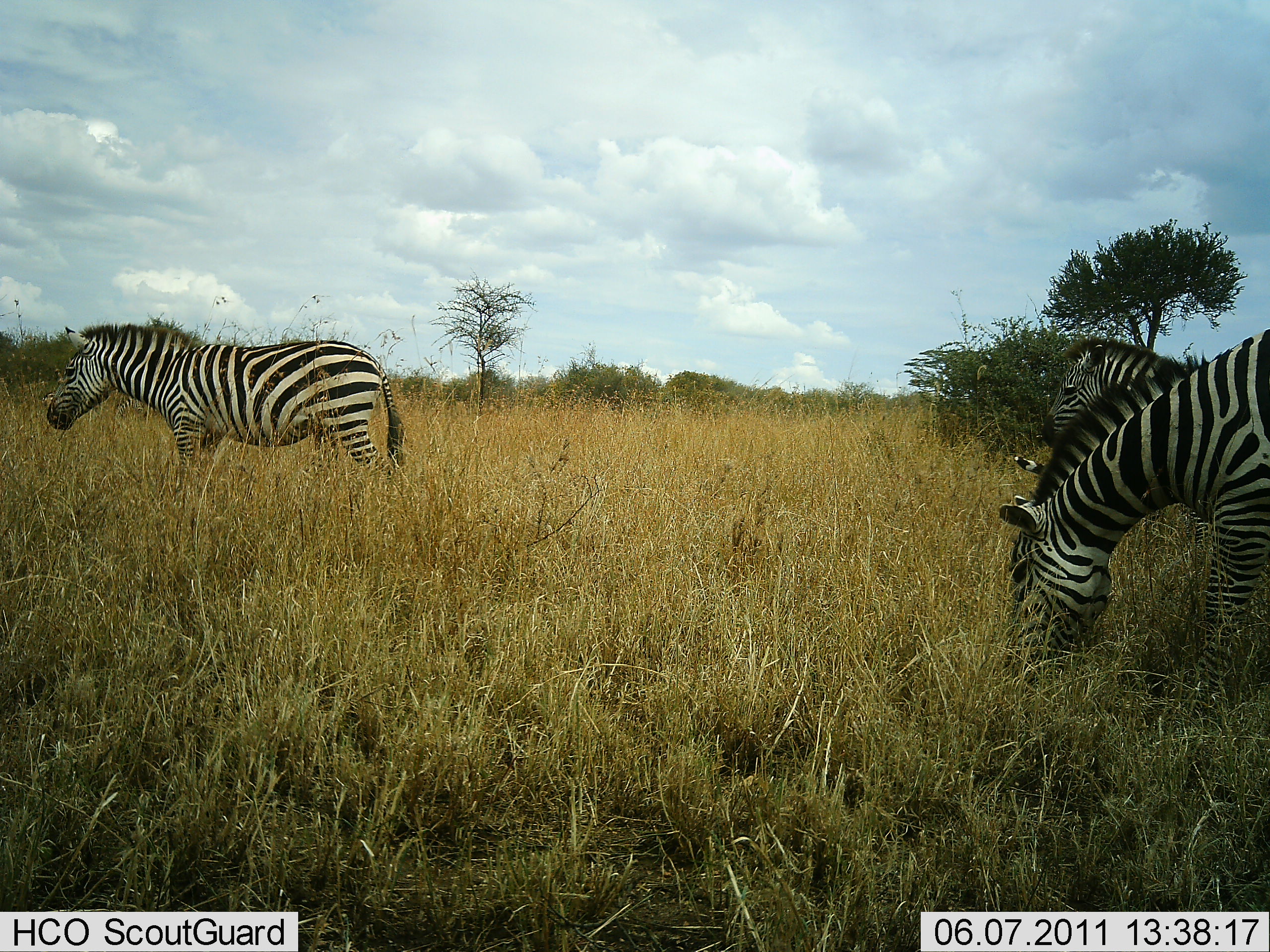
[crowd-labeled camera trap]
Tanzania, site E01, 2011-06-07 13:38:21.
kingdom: Animalia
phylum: Chordata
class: Mammalia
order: Perissodactyla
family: Equidae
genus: Equus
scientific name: Equus quagga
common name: plains zebra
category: zebra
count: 3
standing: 62%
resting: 0%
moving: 8%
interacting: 0%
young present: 0%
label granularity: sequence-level